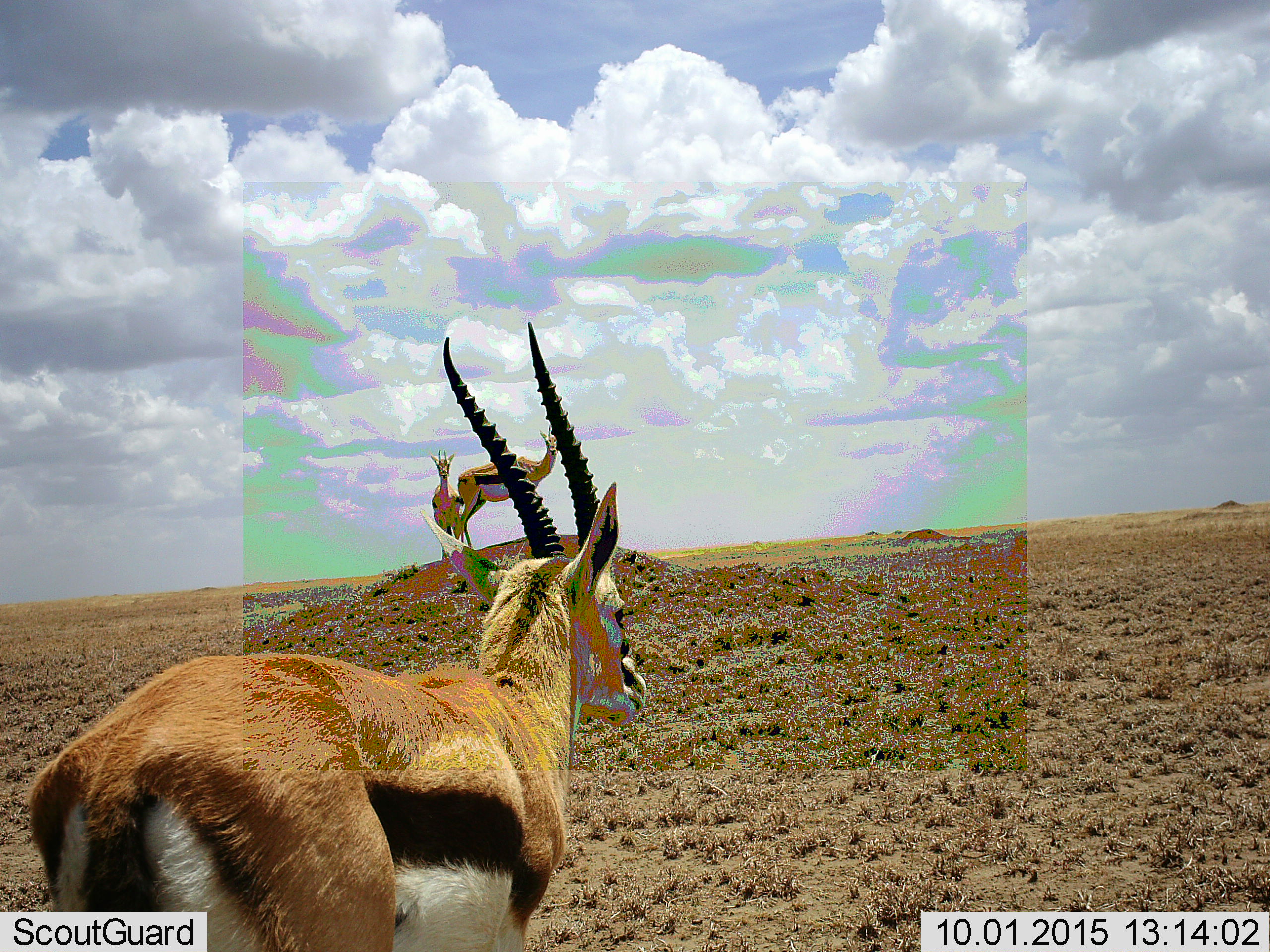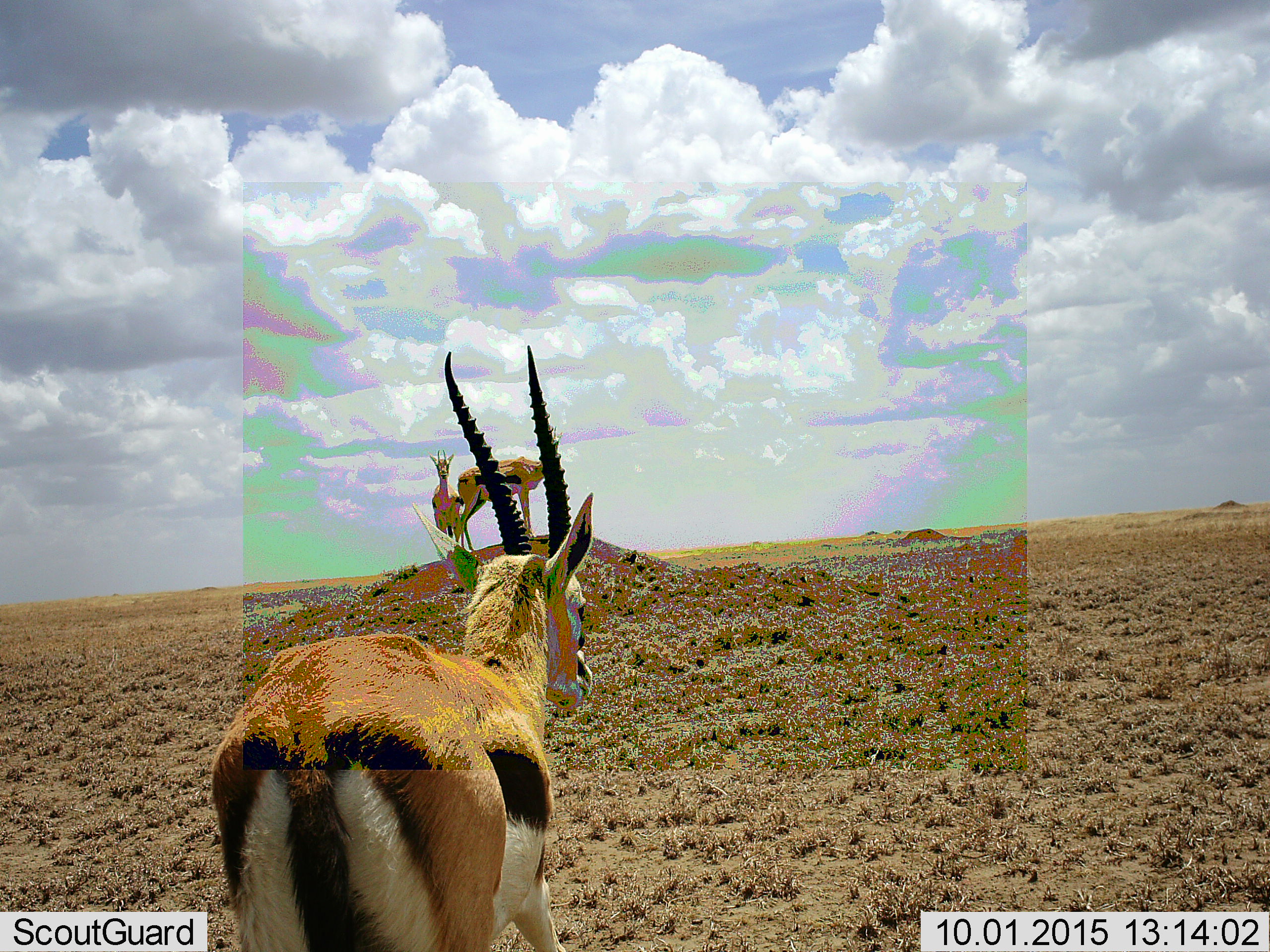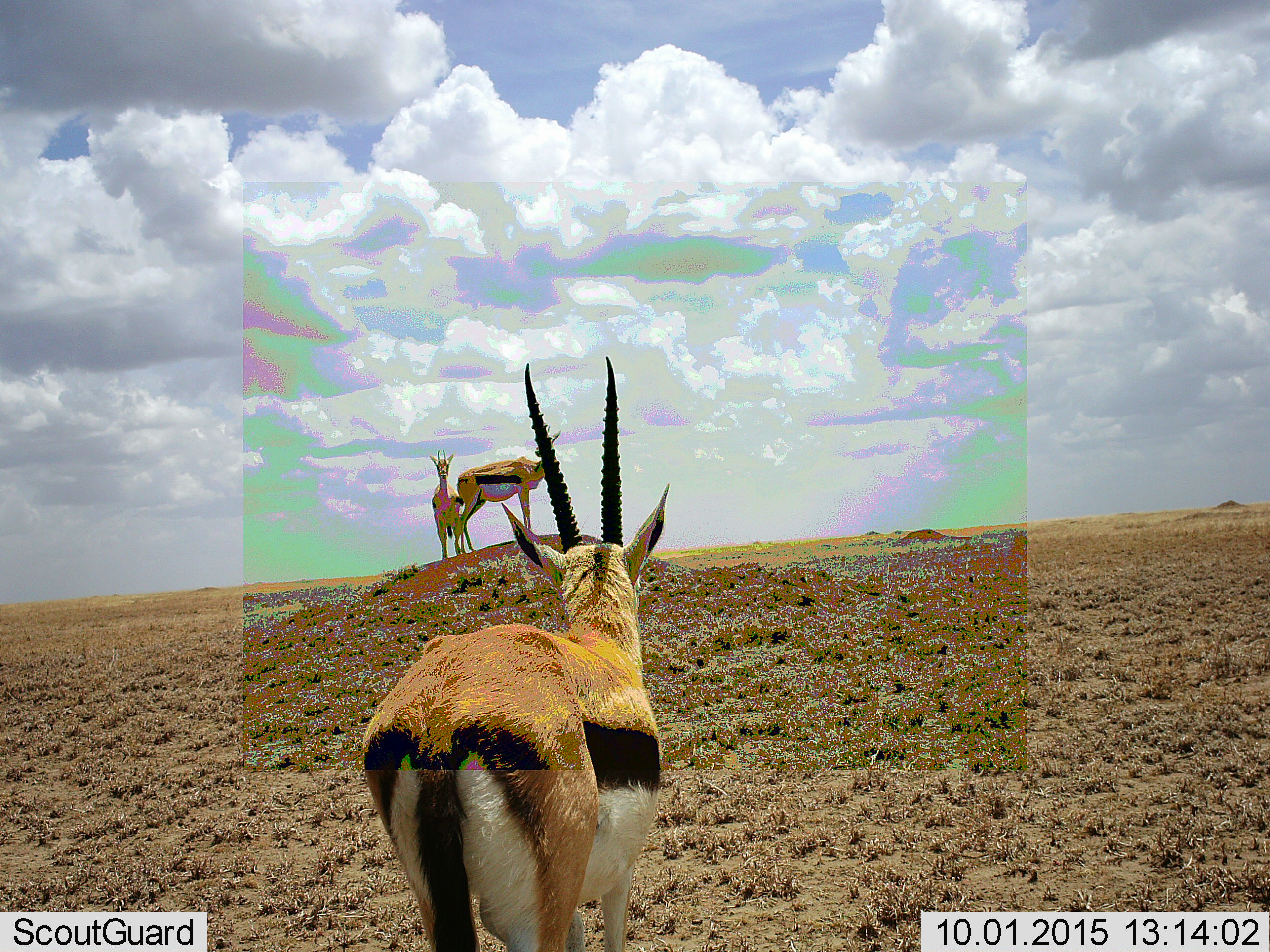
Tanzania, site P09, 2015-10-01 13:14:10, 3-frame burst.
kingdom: Animalia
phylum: Chordata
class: Mammalia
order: Artiodactyla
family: Bovidae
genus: Eudorcas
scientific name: Eudorcas thomsonii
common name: thomson's gazelle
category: gazellethomsons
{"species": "gazellethomsons (thomson's gazelle) (Eudorcas thomsonii)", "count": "3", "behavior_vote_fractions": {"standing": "67%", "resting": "0%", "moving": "56%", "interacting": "11%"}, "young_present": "0%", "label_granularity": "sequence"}